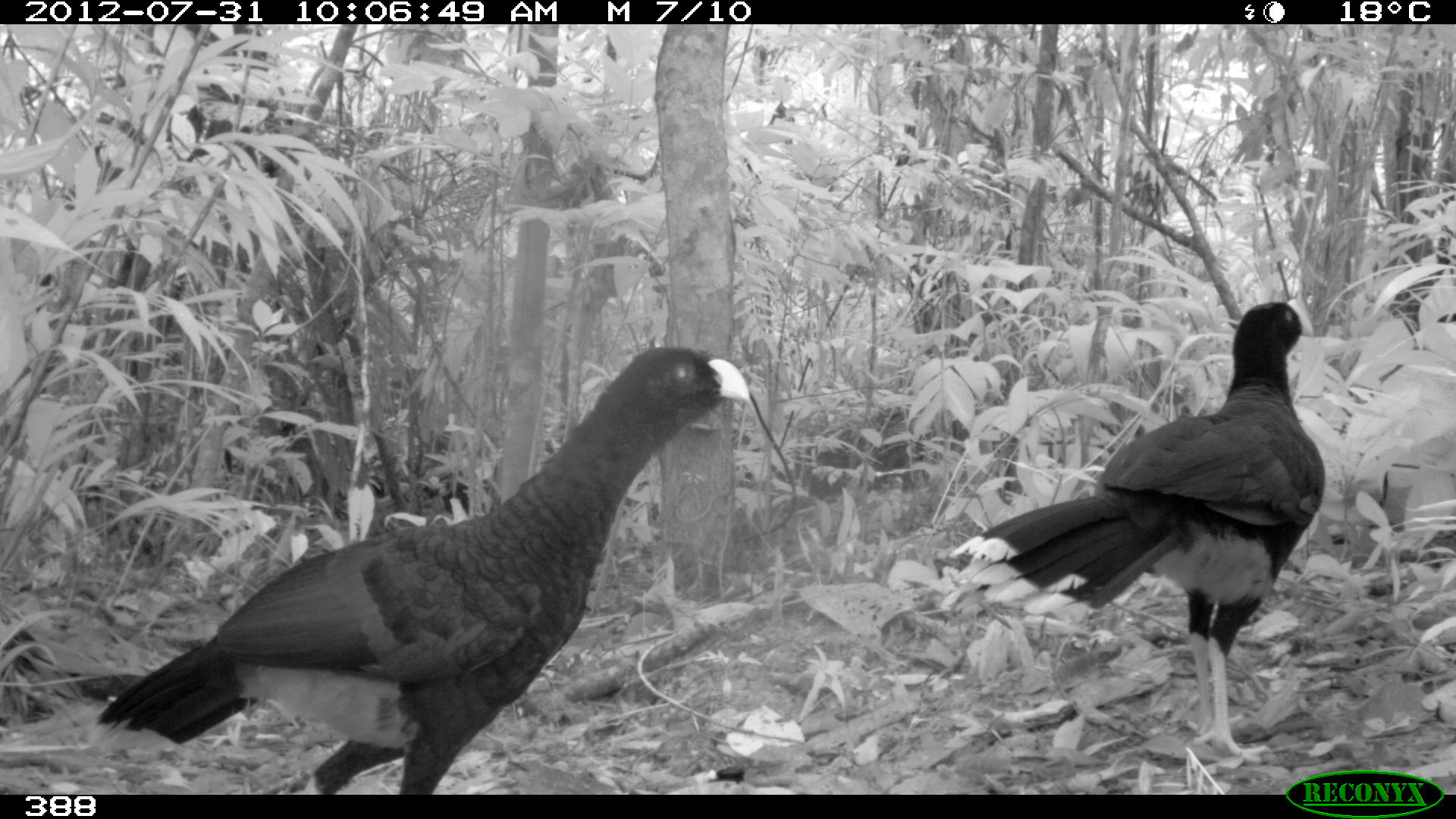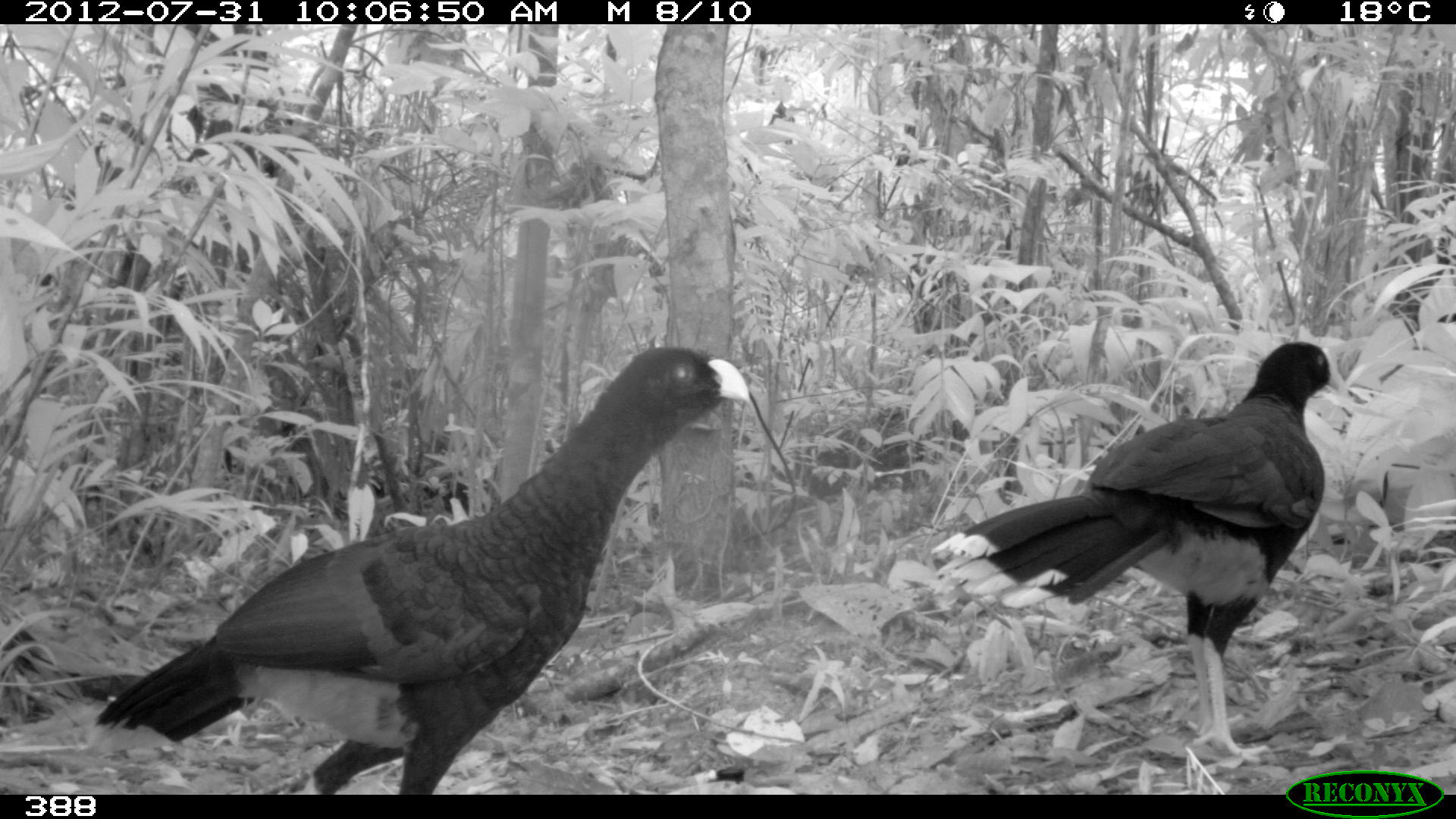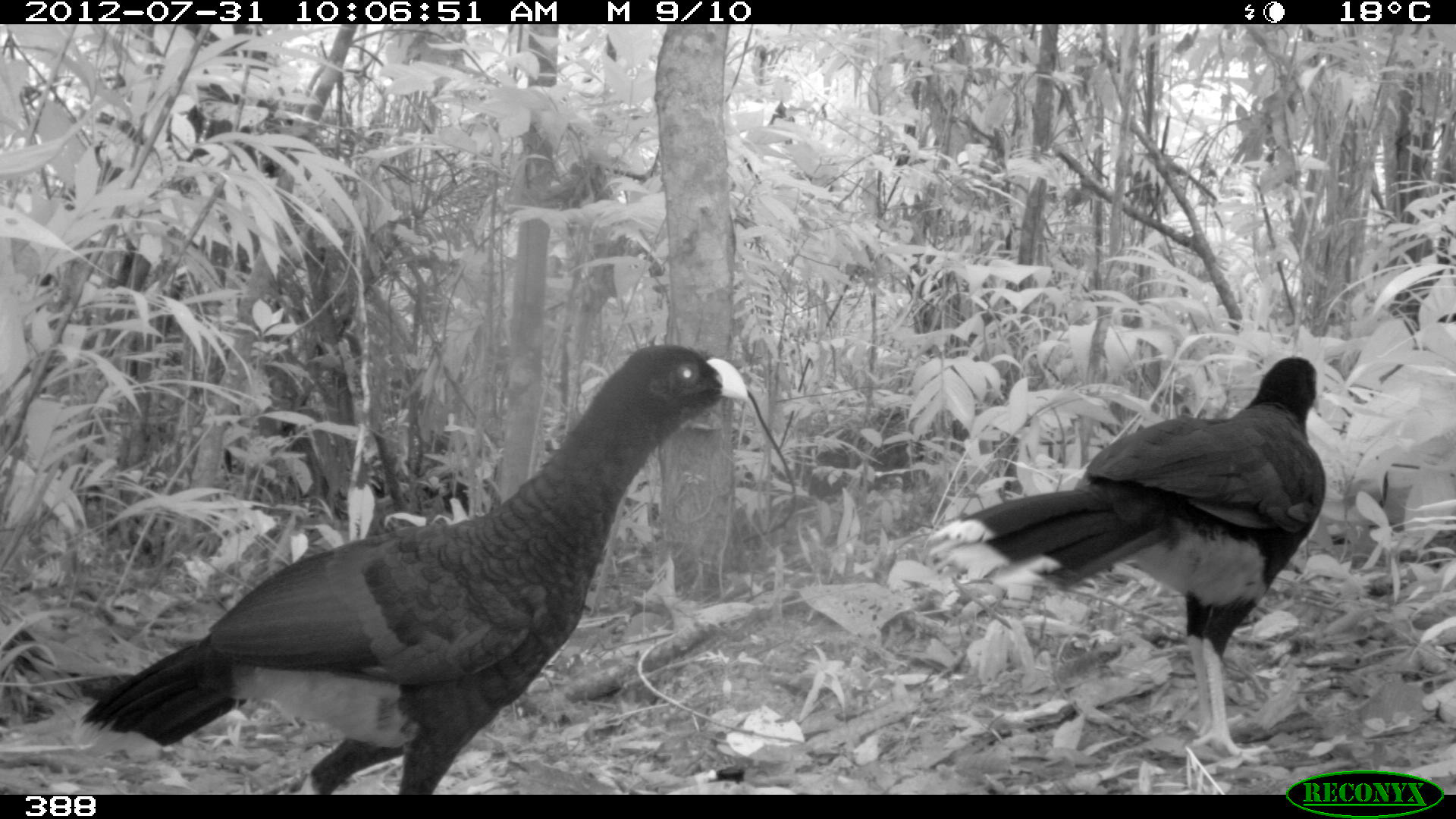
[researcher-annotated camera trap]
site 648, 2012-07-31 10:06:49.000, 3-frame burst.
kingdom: Animalia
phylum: Chordata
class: Aves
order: Galliformes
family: Cracidae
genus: Mitu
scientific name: Mitu tuberosum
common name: razor-billed curassow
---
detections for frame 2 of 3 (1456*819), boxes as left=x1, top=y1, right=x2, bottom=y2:
mitu tuberosum: left=92, top=345, right=748, bottom=794; left=931, top=340, right=1347, bottom=764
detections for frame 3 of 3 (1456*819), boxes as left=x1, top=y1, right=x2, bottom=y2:
mitu tuberosum: left=79, top=340, right=753, bottom=794; left=927, top=354, right=1327, bottom=766